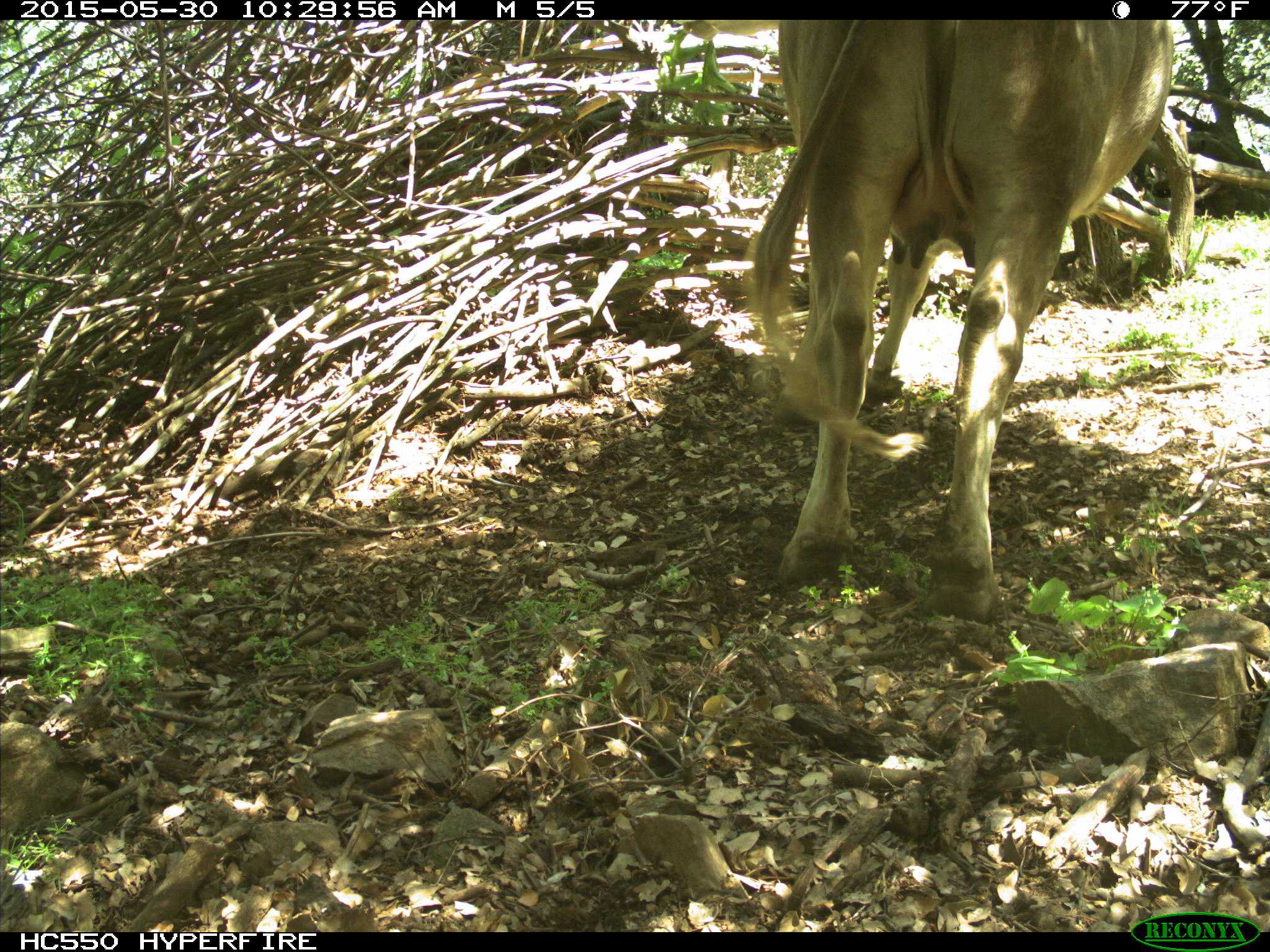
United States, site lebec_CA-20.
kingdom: Animalia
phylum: Chordata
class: Mammalia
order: Artiodactyla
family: Bovidae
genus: Bos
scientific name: Bos taurus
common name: domestic cow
Bos taurus (domestic cow).